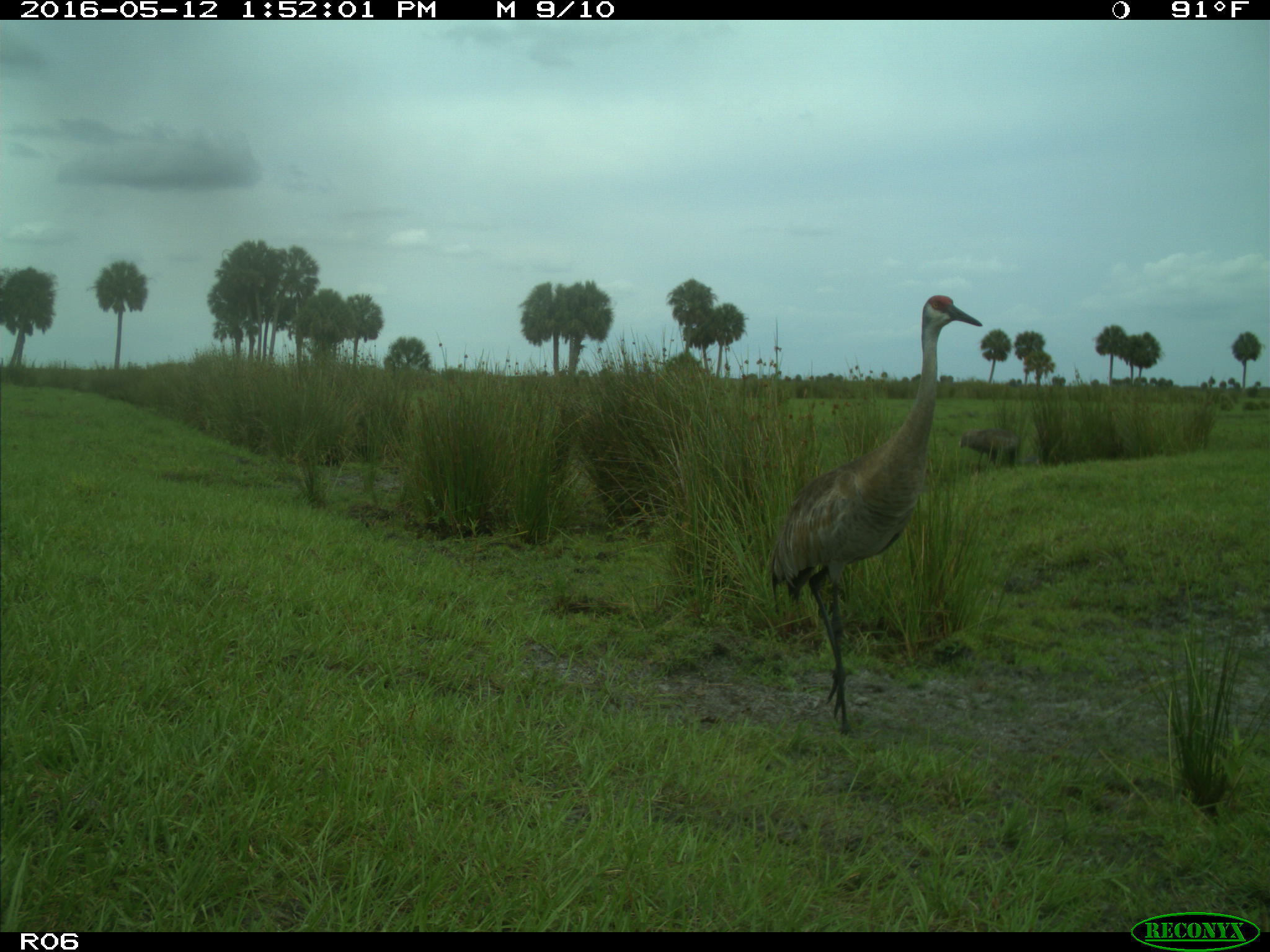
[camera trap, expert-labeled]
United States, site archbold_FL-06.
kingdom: Animalia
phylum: Chordata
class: Aves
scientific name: Aves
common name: birds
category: unidentified bird